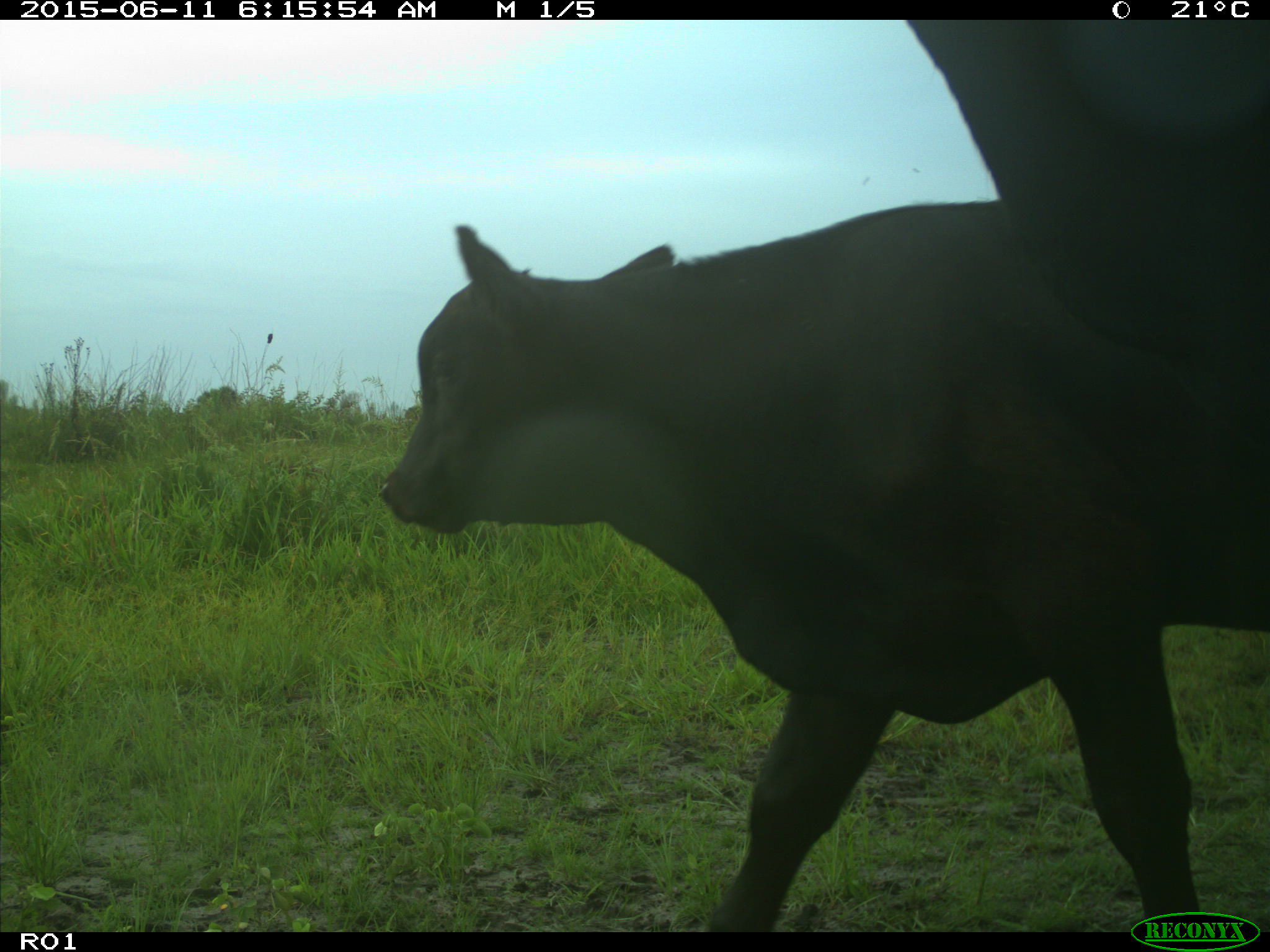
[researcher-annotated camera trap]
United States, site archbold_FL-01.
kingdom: Animalia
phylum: Chordata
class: Mammalia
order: Artiodactyla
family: Bovidae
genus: Bos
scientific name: Bos taurus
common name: domestic cow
Bos taurus (domestic cow).